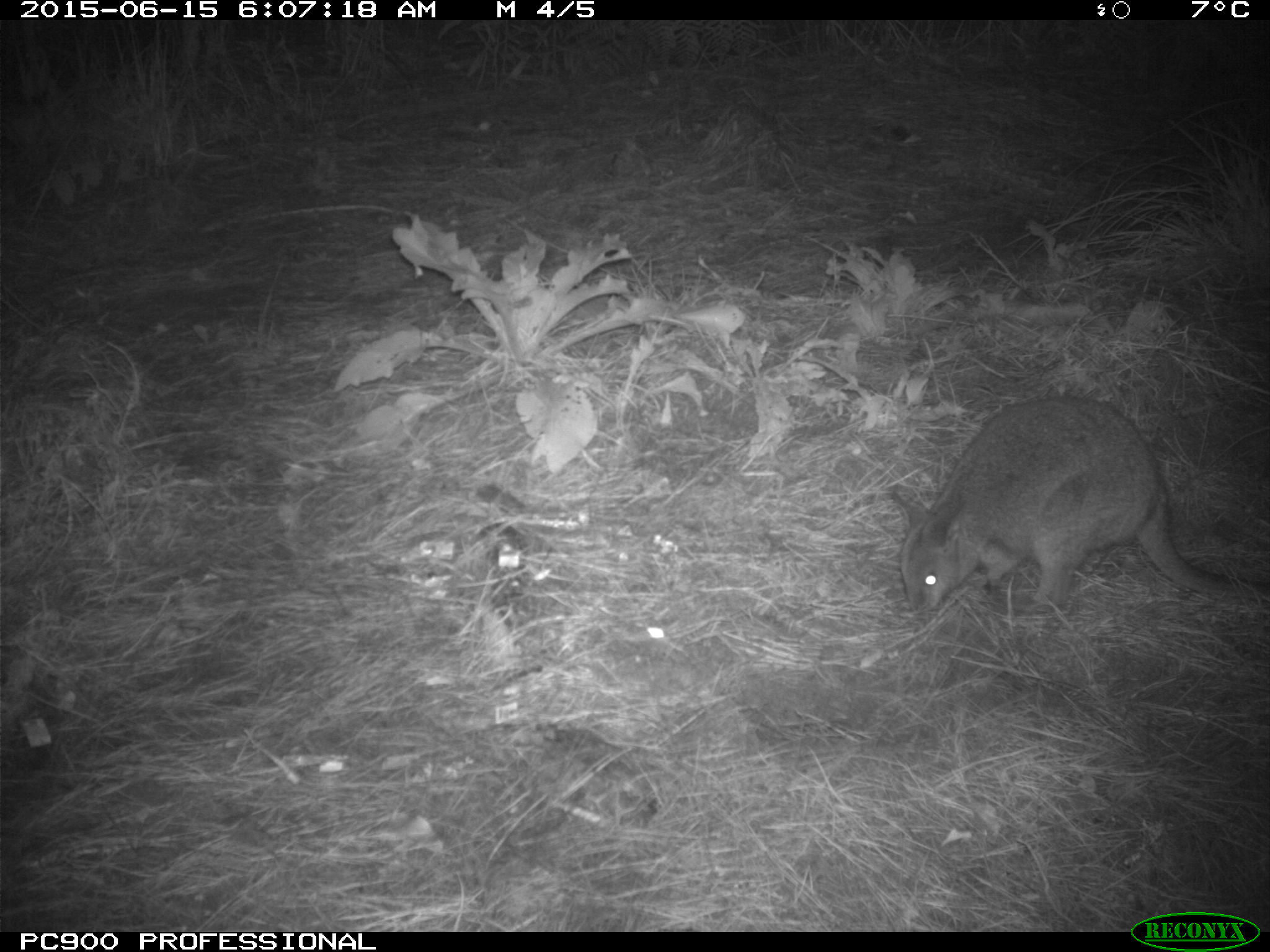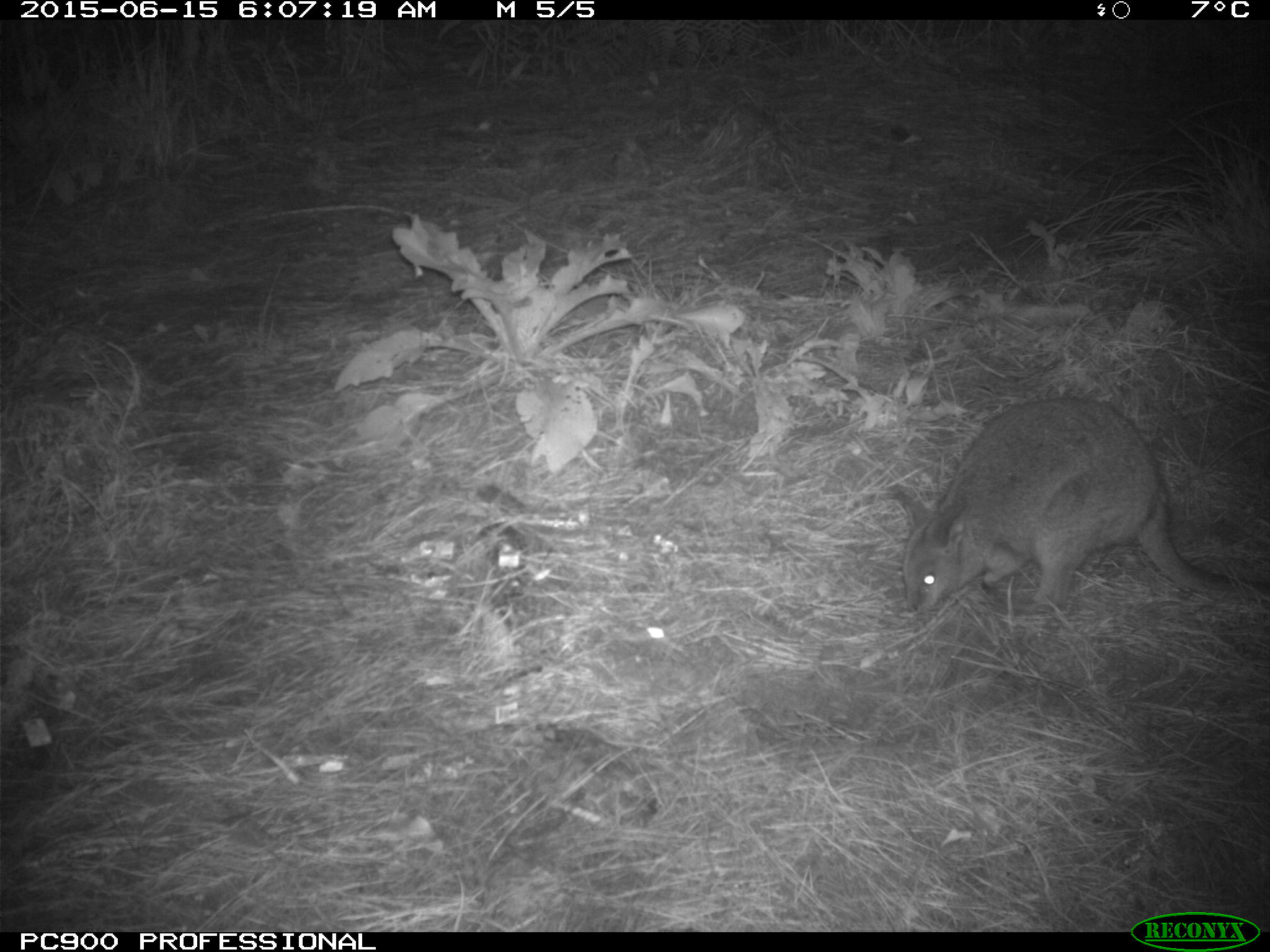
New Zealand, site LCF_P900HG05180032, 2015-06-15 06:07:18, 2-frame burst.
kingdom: Animalia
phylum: Chordata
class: Mammalia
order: Diprotodontia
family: Macropodidae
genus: Notamacropus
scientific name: Notamacropus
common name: wallaby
Wallaby (Notamacropus).